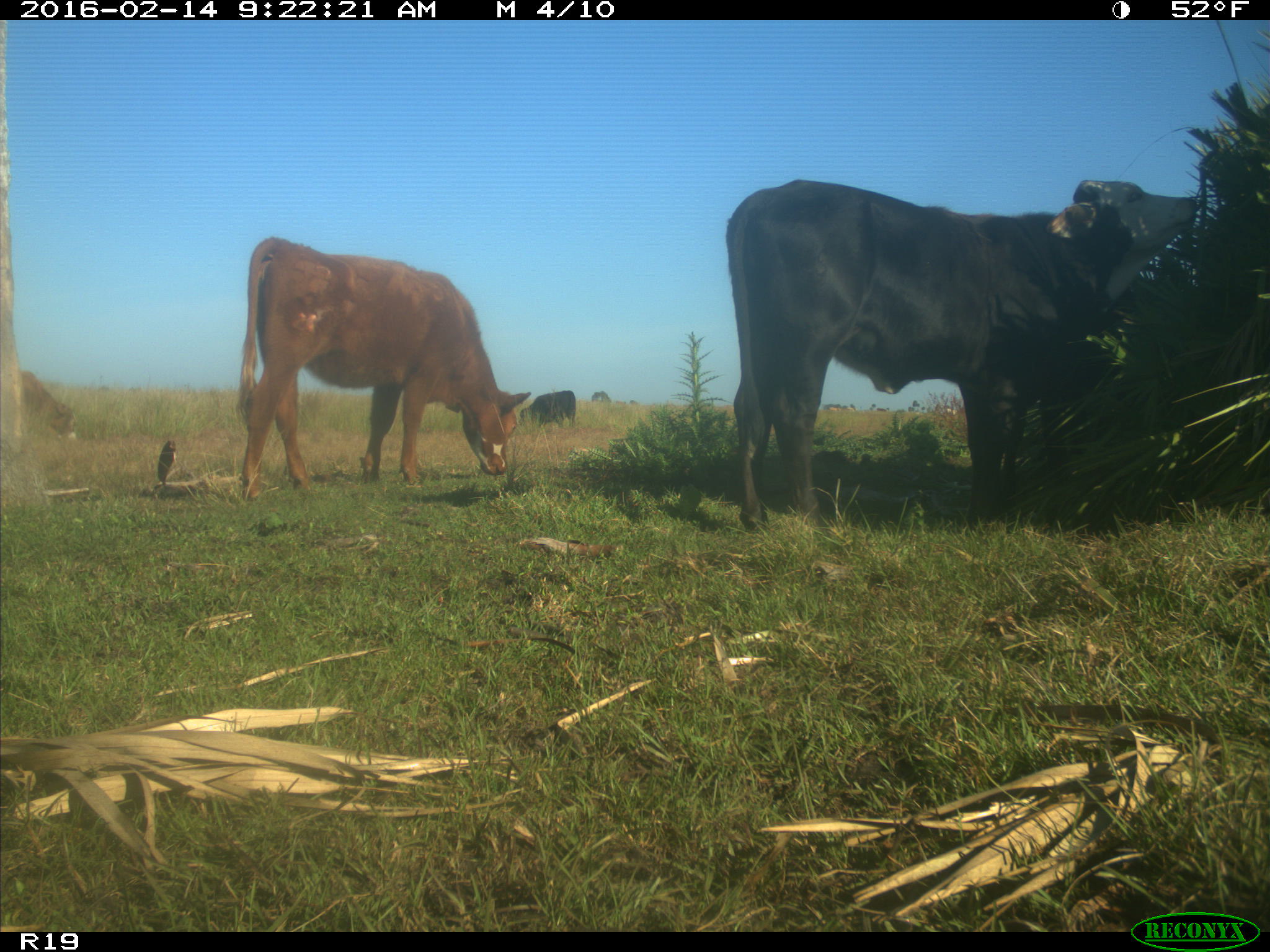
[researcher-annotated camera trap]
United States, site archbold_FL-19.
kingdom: Animalia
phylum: Chordata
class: Mammalia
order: Artiodactyla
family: Bovidae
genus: Bos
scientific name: Bos taurus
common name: domestic cow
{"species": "Bos taurus (domestic cow)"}